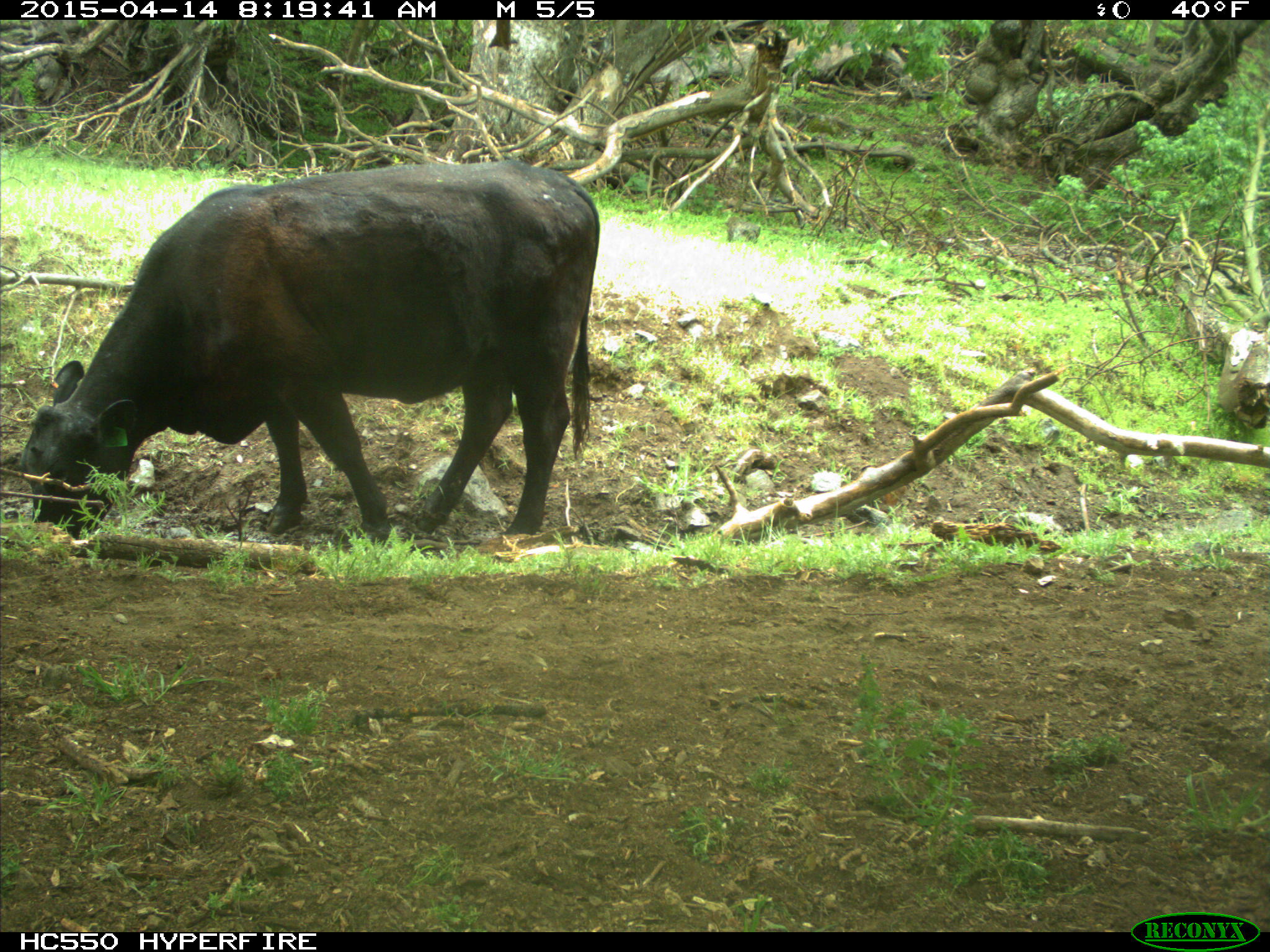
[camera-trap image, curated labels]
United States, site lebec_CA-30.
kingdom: Animalia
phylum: Chordata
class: Mammalia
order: Artiodactyla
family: Bovidae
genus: Bos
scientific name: Bos taurus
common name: domestic cow